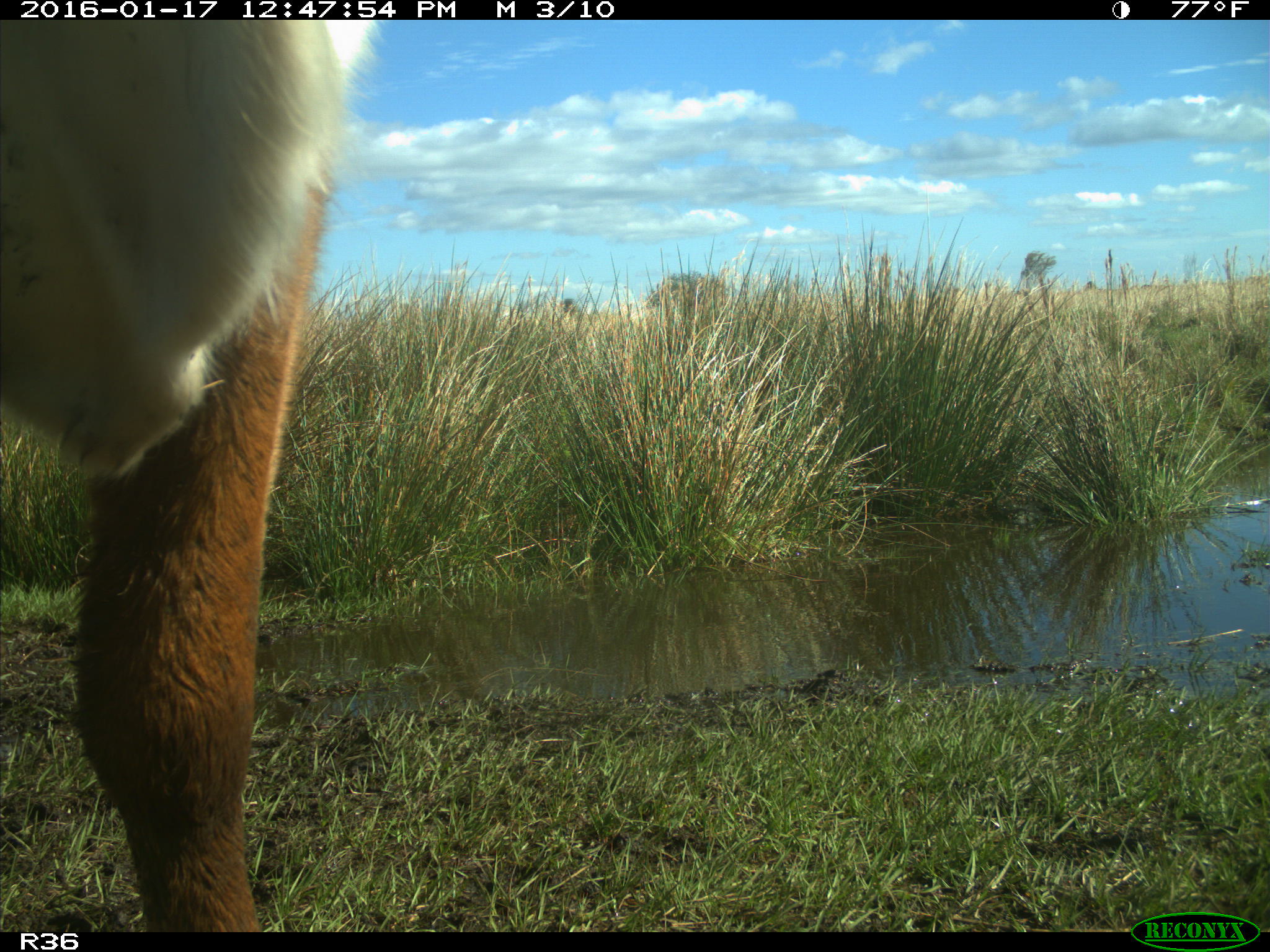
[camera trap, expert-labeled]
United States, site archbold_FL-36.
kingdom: Animalia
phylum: Chordata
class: Mammalia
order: Artiodactyla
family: Bovidae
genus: Bos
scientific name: Bos taurus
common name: domestic cow